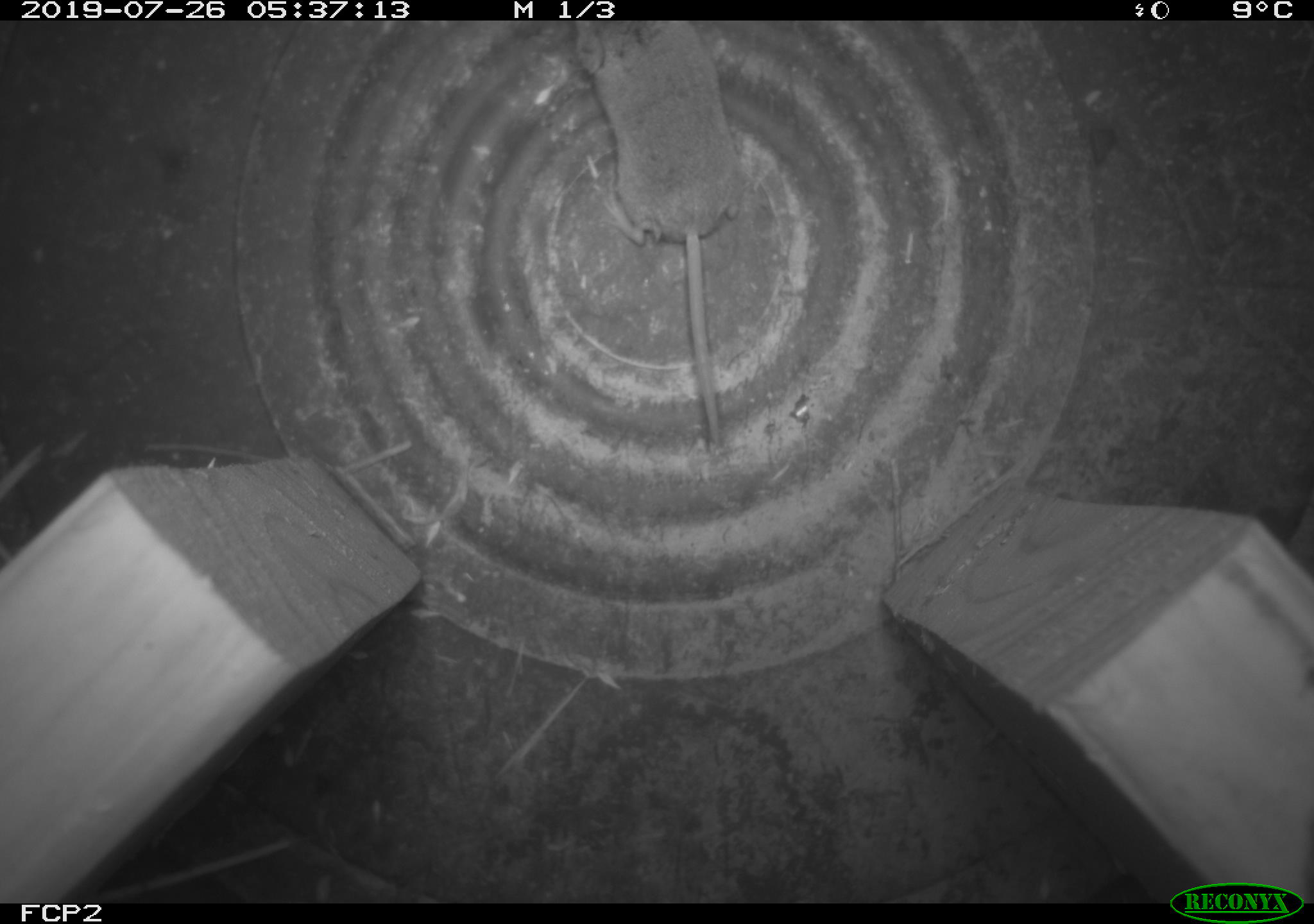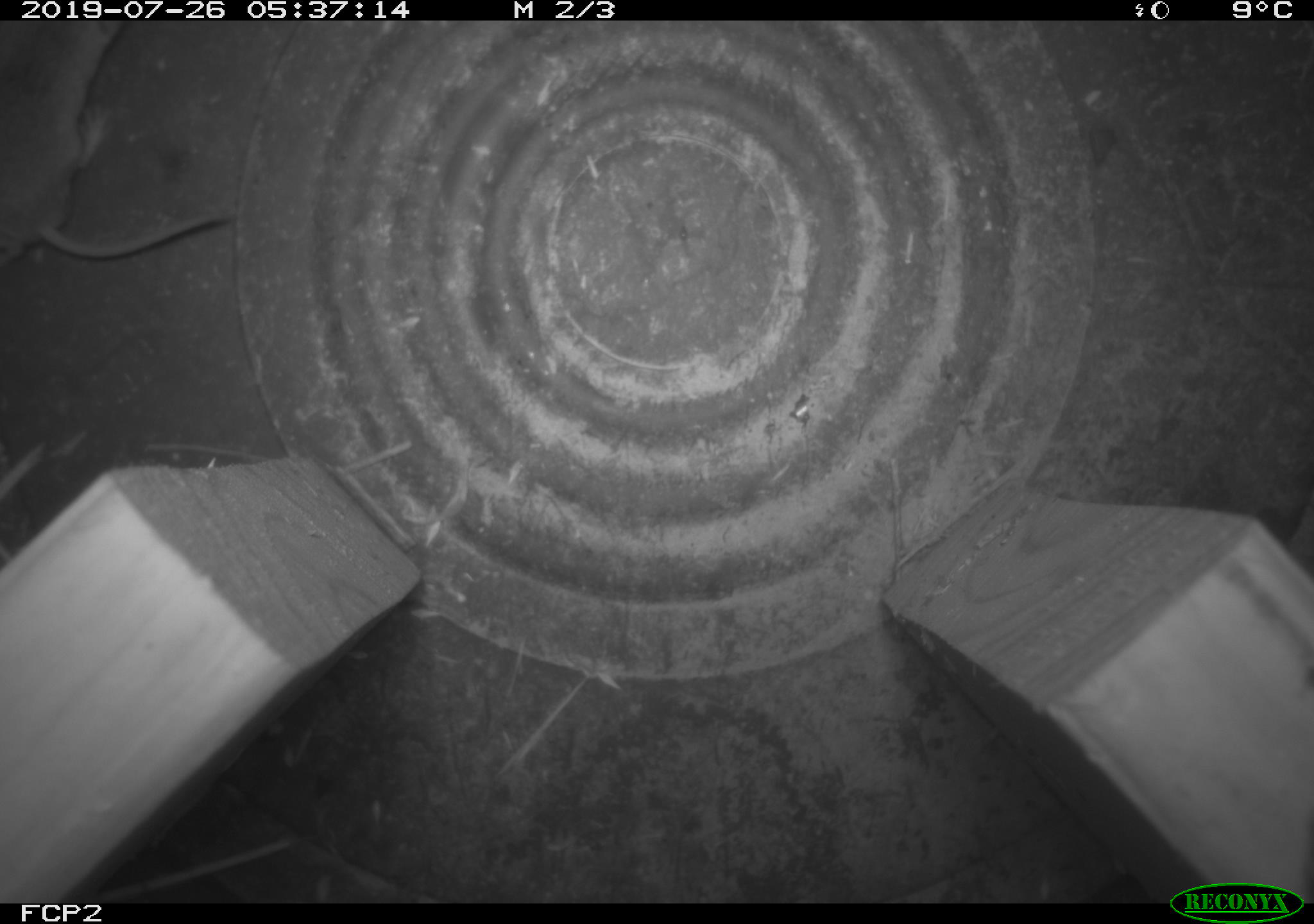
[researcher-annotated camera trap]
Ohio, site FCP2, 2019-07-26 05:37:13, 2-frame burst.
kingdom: Animalia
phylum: Chordata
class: Mammalia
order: Eulipotyphla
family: Soricidae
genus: Sorex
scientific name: Sorex cinereus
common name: masked shrew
Masked shrew (Sorex cinereus).